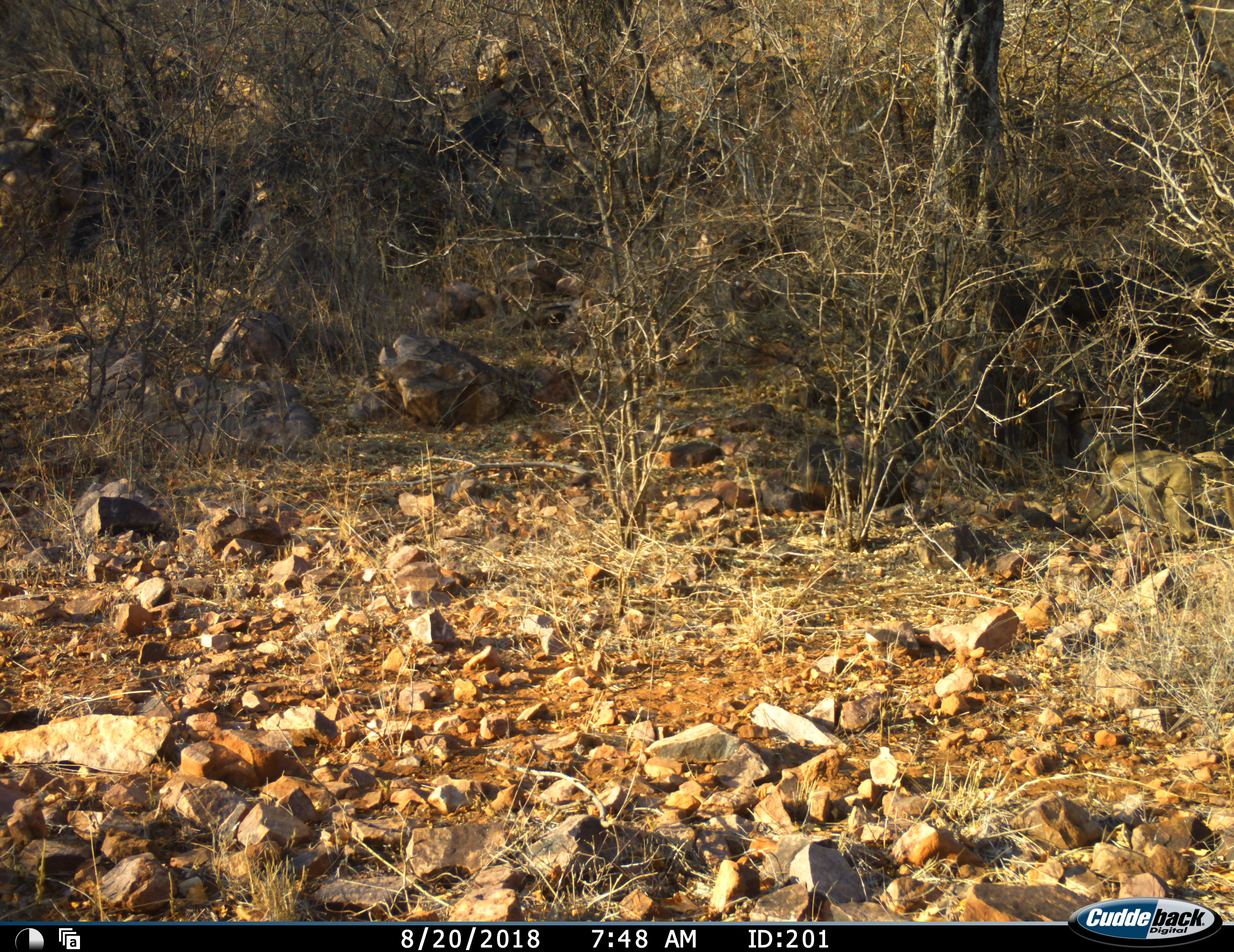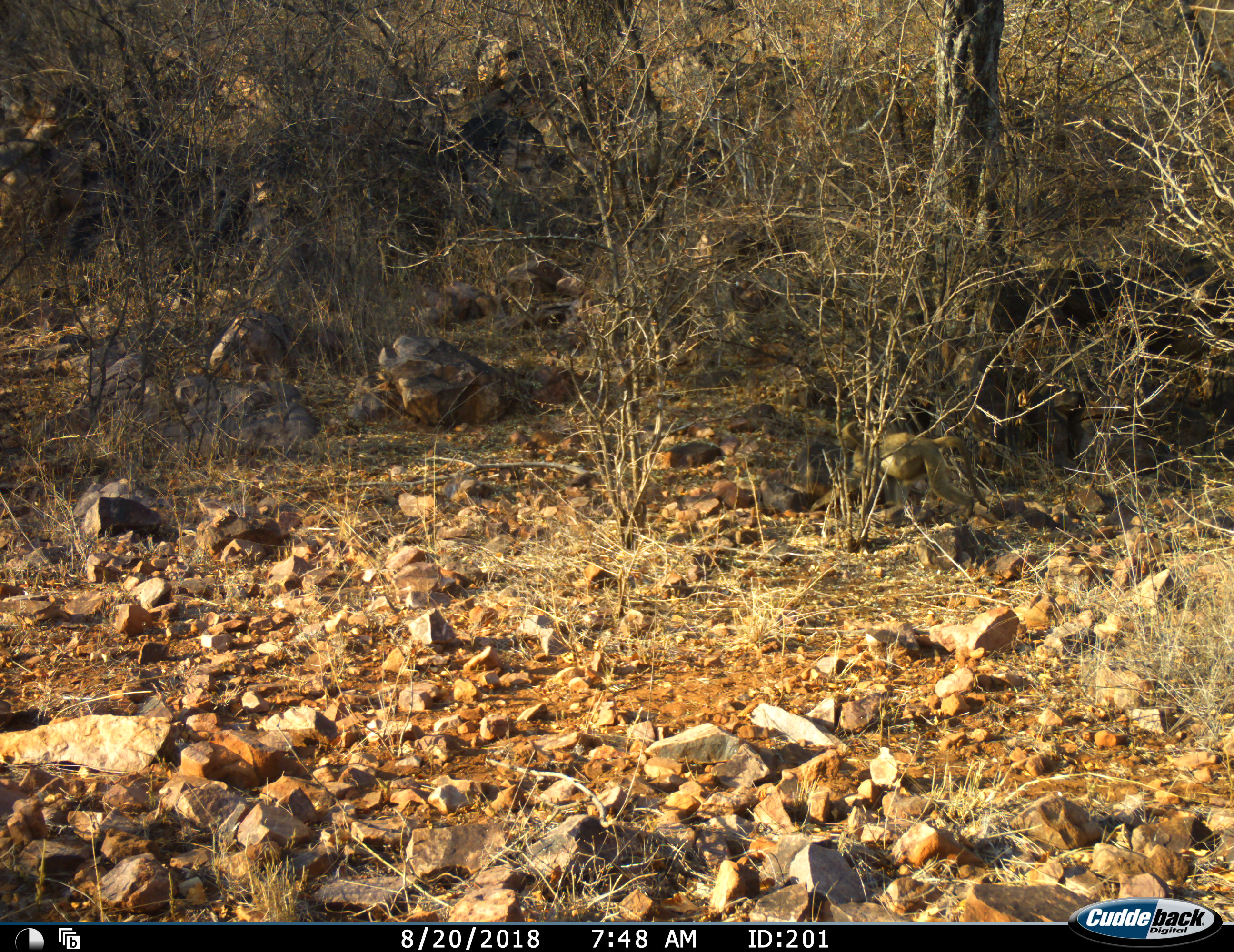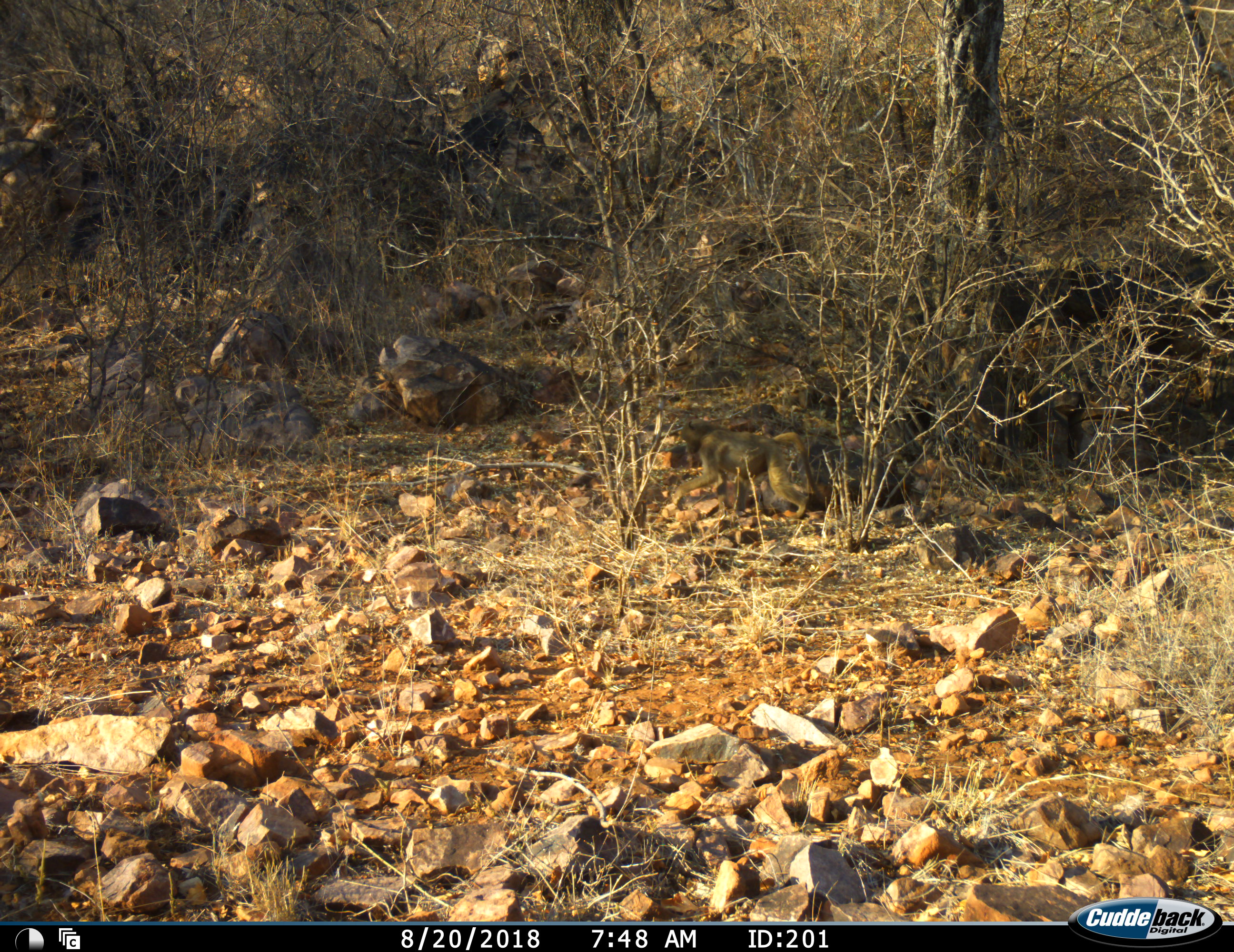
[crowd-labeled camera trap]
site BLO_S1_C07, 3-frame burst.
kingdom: Animalia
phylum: Chordata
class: Mammalia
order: Primates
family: Cercopithecidae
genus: Papio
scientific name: Papio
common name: baboon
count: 1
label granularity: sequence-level